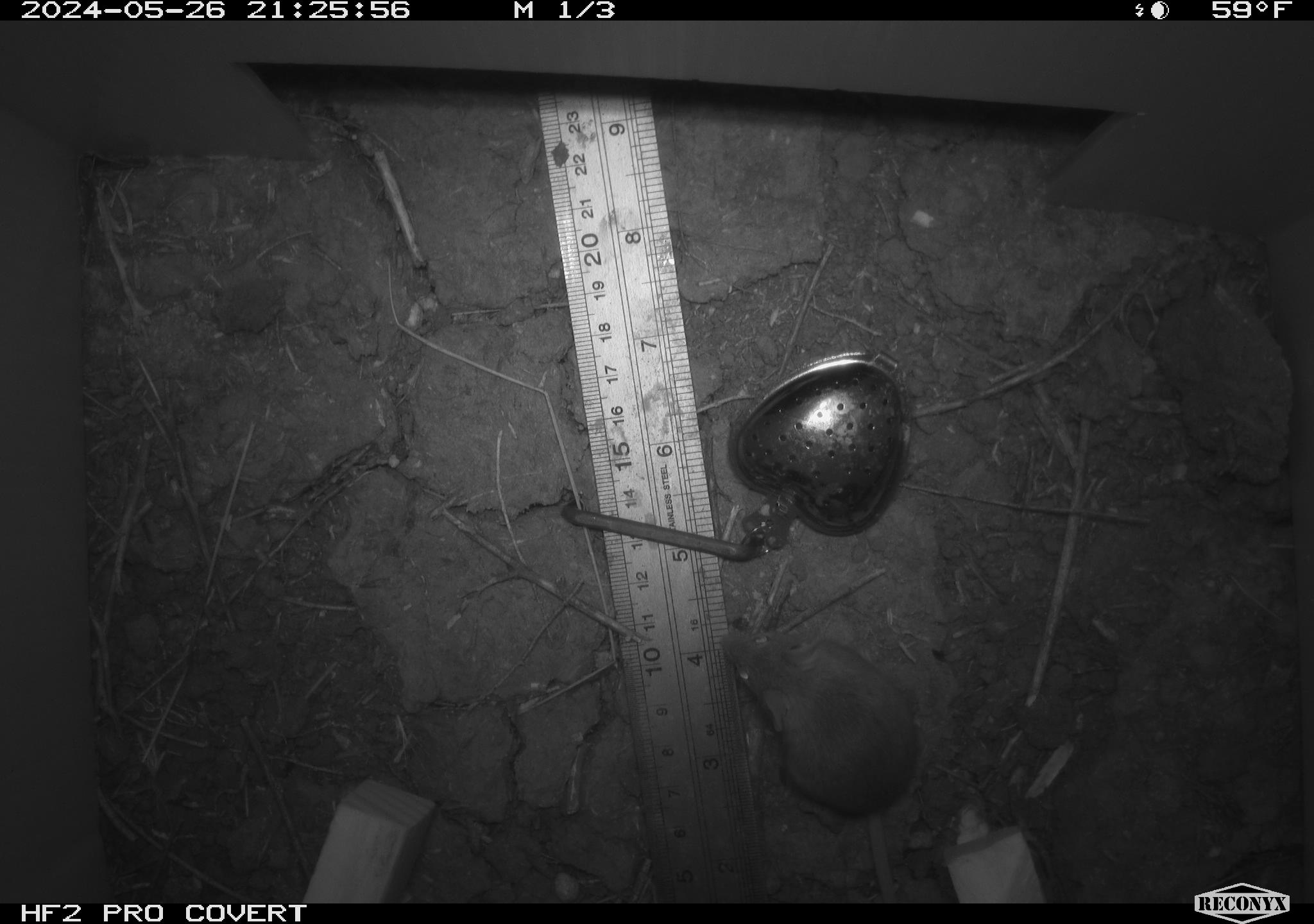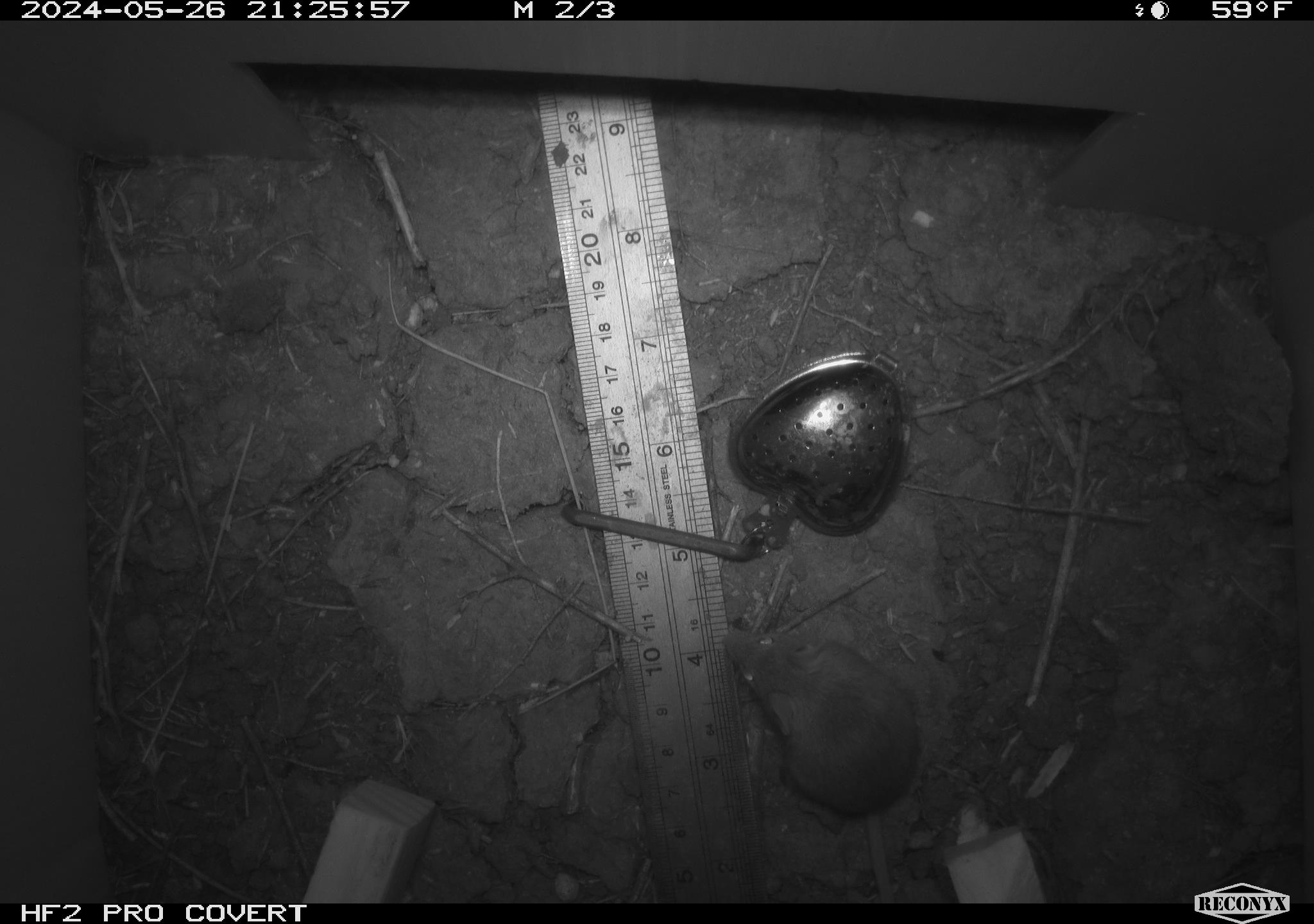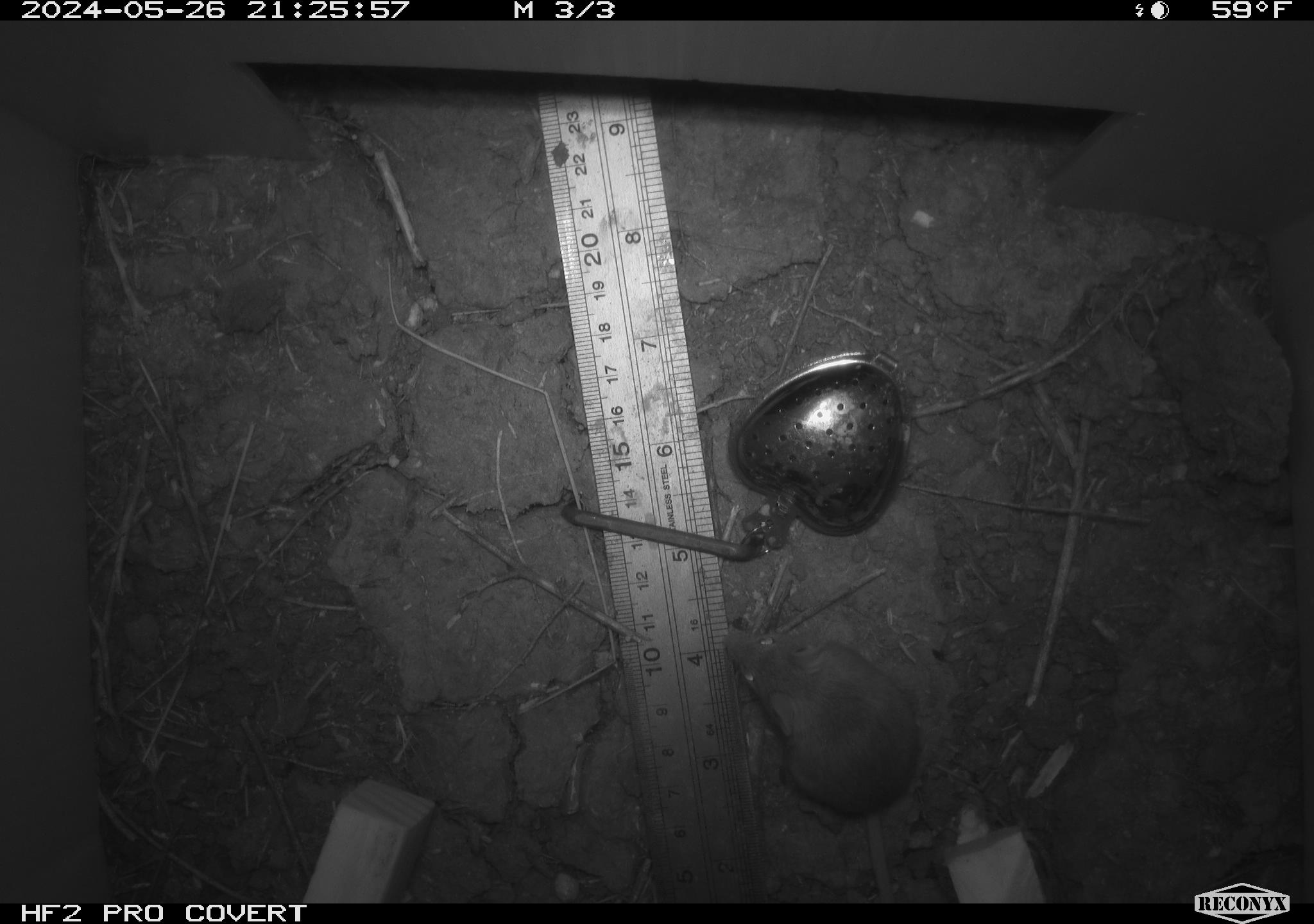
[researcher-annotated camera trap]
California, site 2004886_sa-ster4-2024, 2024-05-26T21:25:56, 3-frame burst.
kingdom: Animalia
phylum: Chordata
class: Mammalia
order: Rodentia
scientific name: Rodentia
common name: mouse species